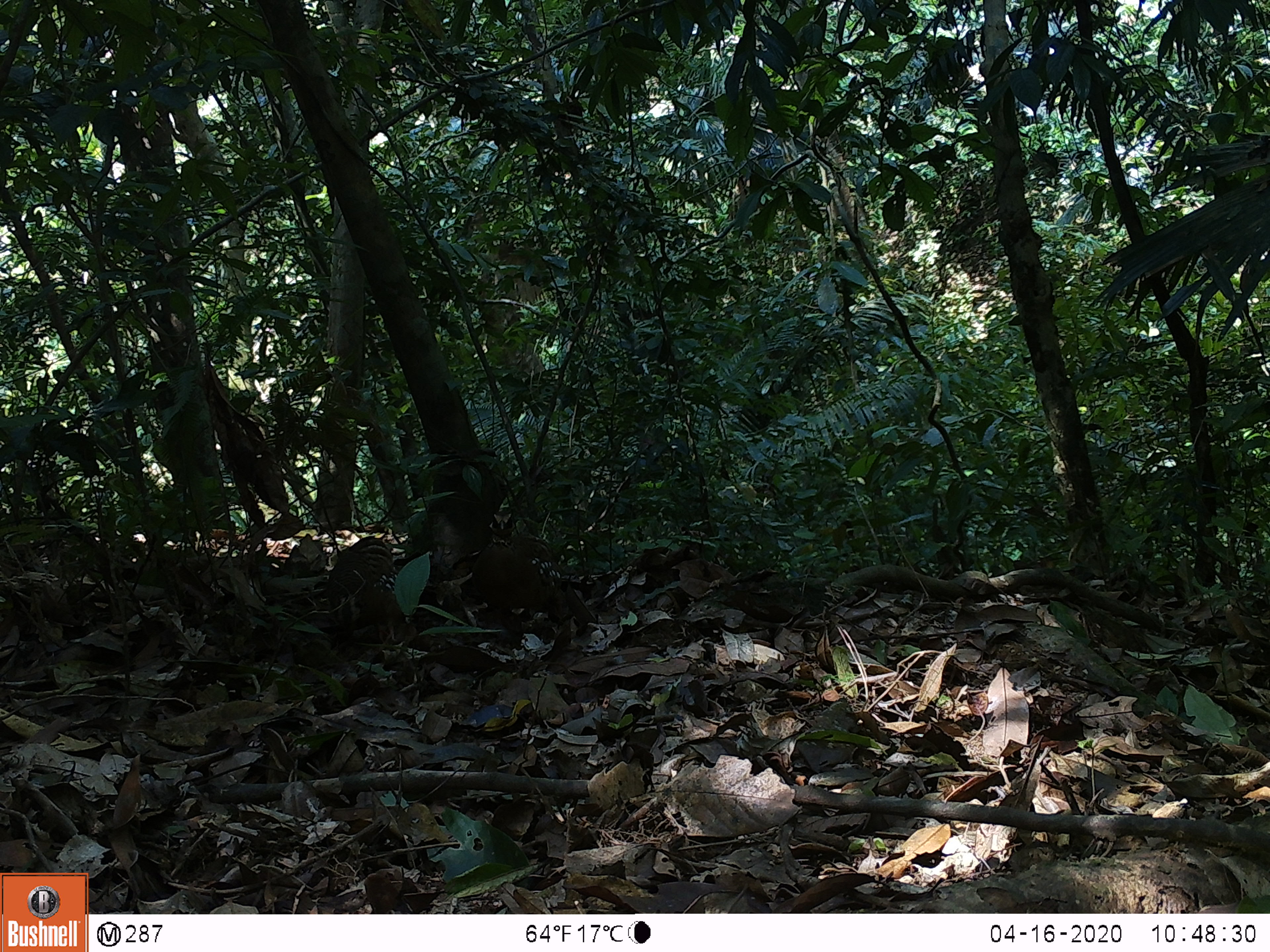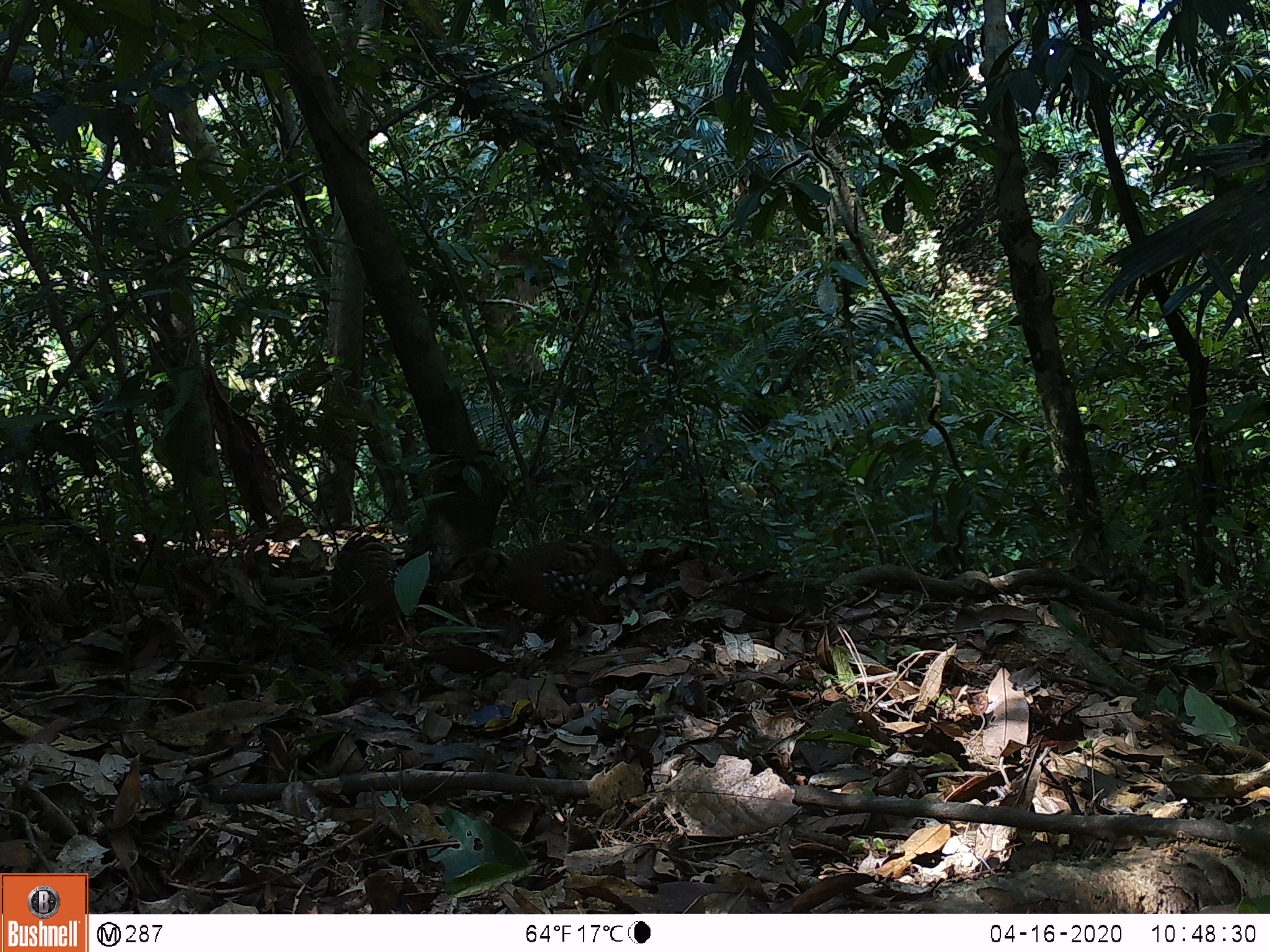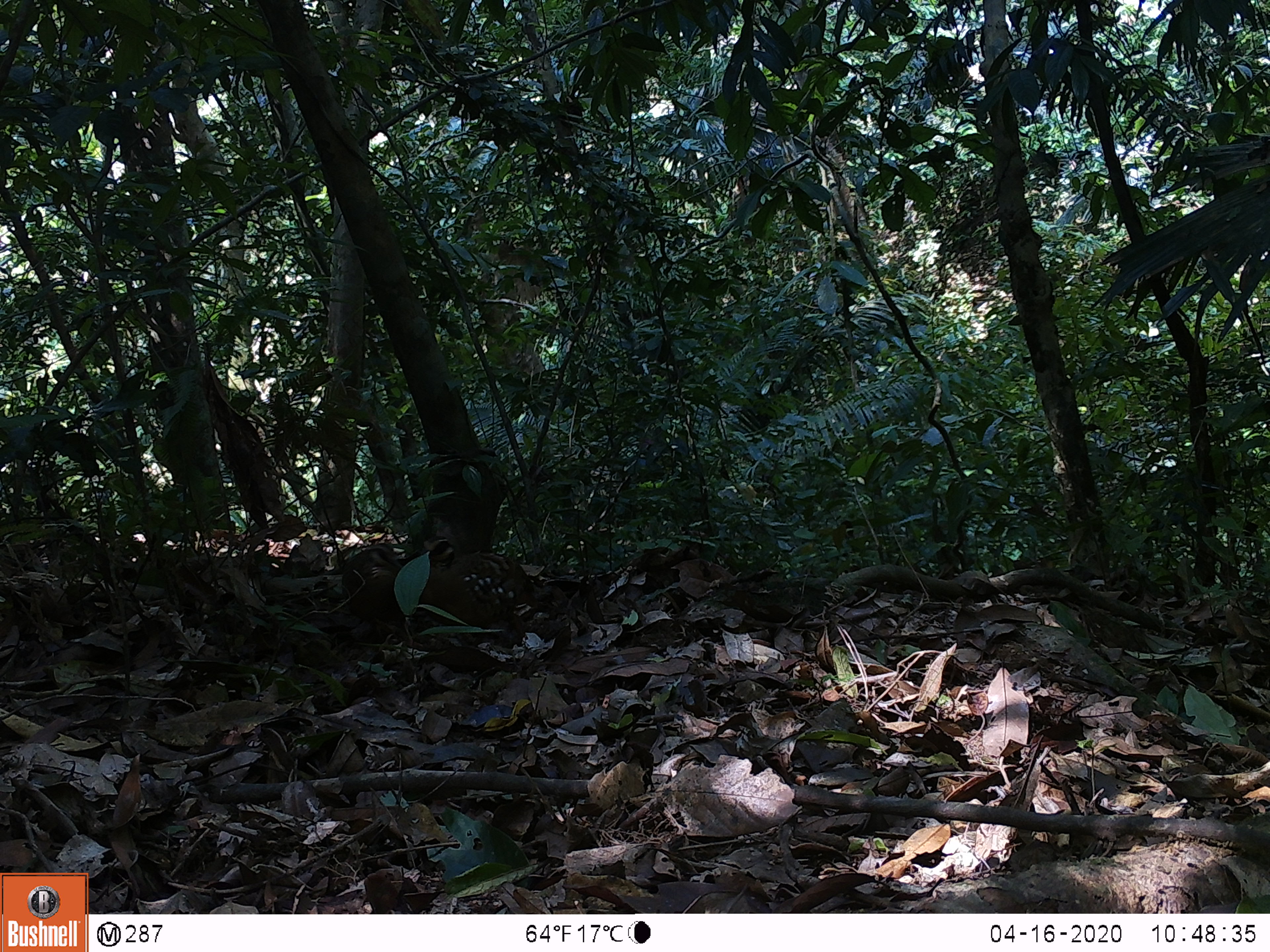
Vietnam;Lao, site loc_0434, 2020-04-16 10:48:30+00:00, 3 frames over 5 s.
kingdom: Animalia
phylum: Chordata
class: Aves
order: Galliformes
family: Phasianidae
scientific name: Phasianidae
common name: partridge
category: unidentified partridge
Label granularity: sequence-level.